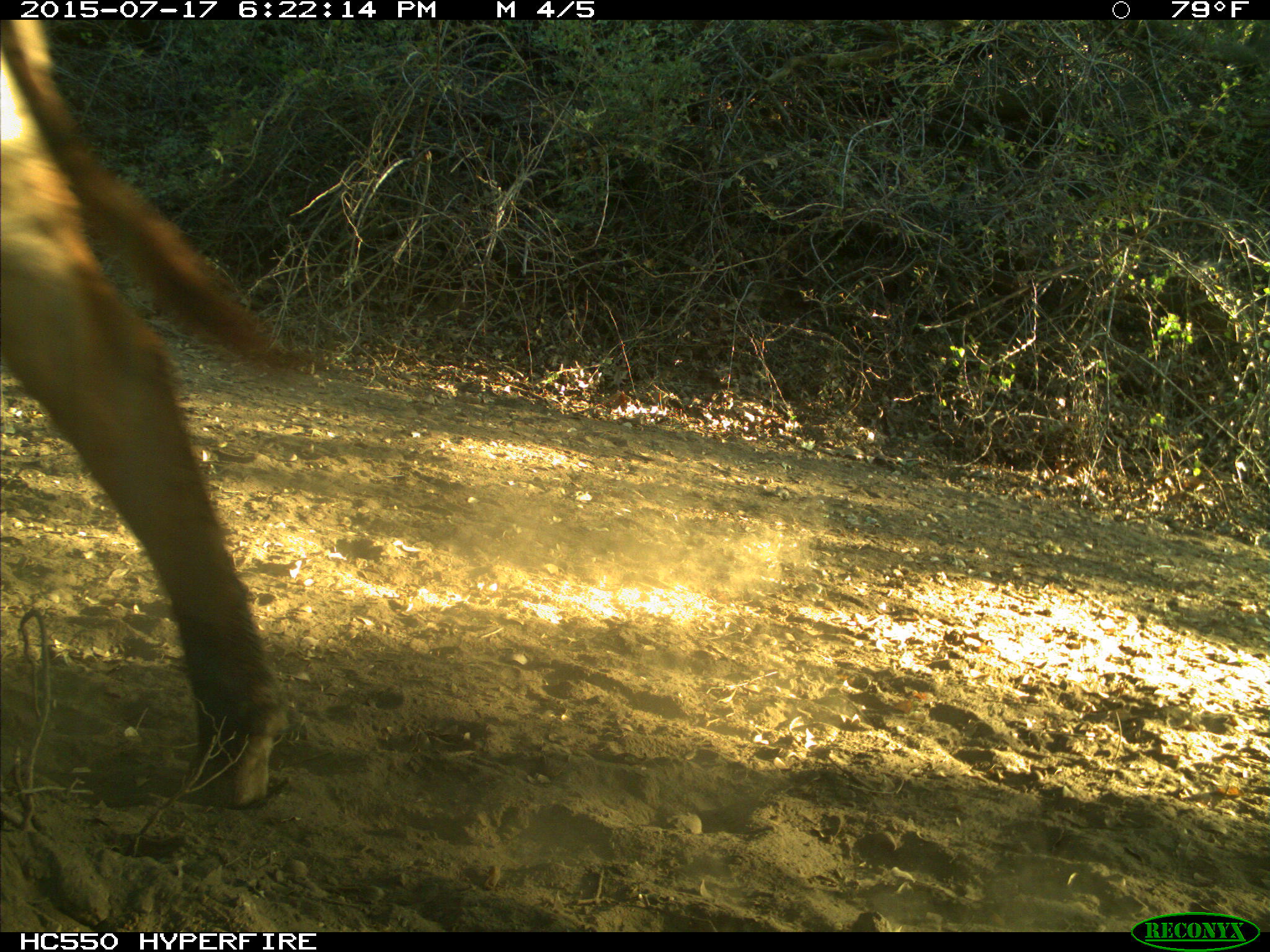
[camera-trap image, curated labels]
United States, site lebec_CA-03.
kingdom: Animalia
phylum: Chordata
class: Mammalia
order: Artiodactyla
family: Bovidae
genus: Bos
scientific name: Bos taurus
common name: domestic cow